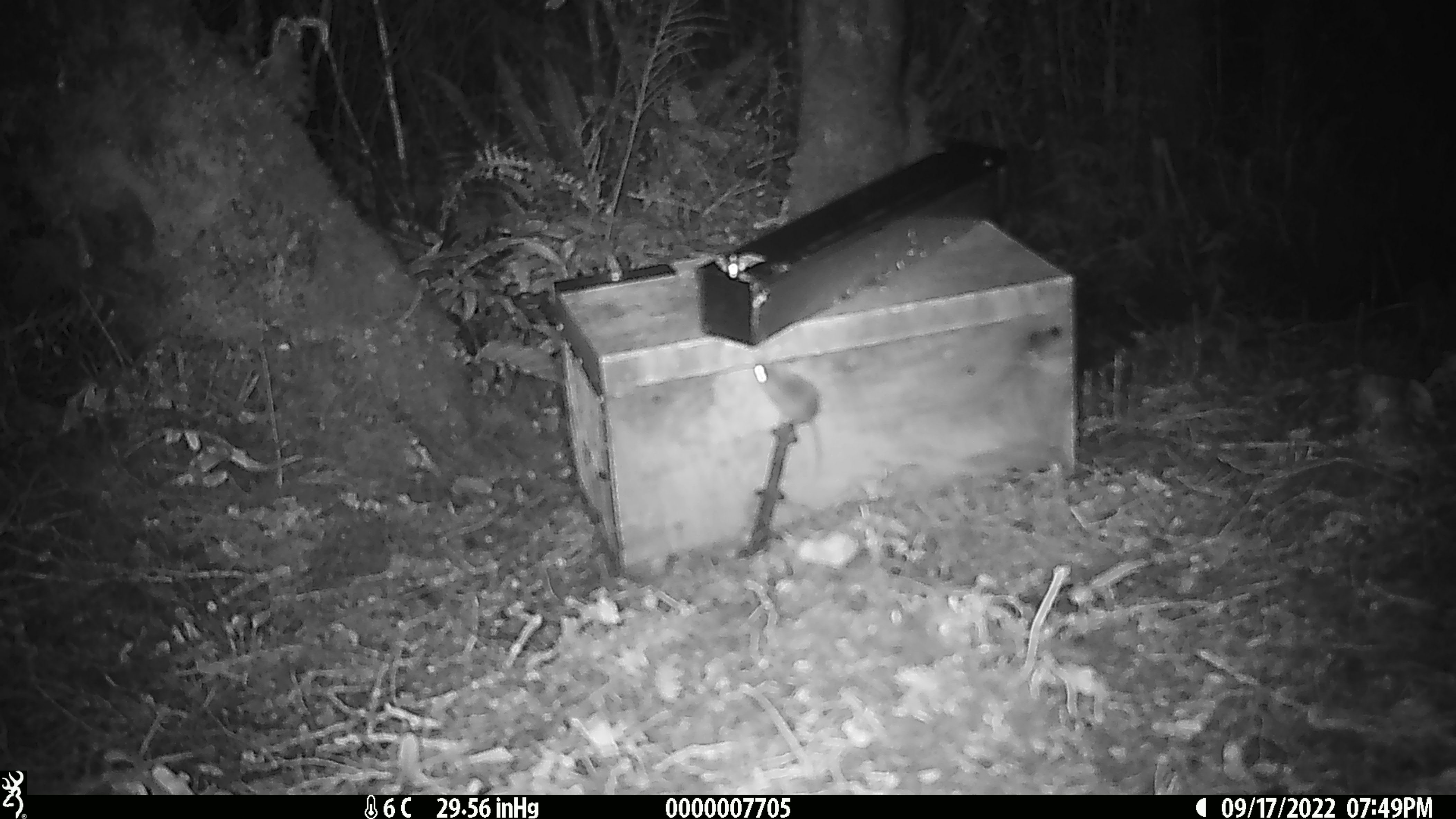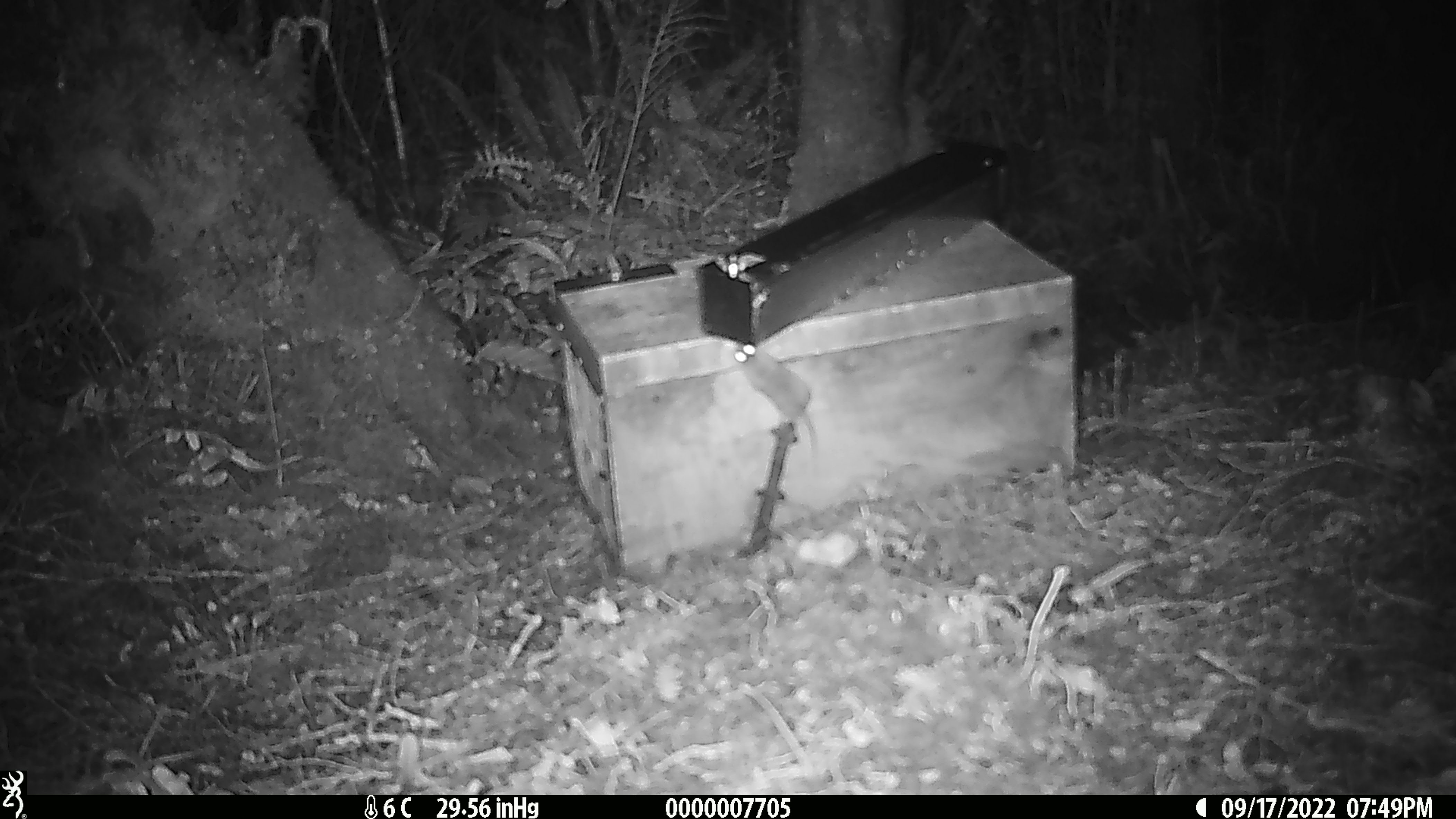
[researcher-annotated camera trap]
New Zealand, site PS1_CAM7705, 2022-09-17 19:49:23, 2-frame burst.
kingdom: Animalia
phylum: Chordata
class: Mammalia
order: Rodentia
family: Muridae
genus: Mus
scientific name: Mus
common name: mouse